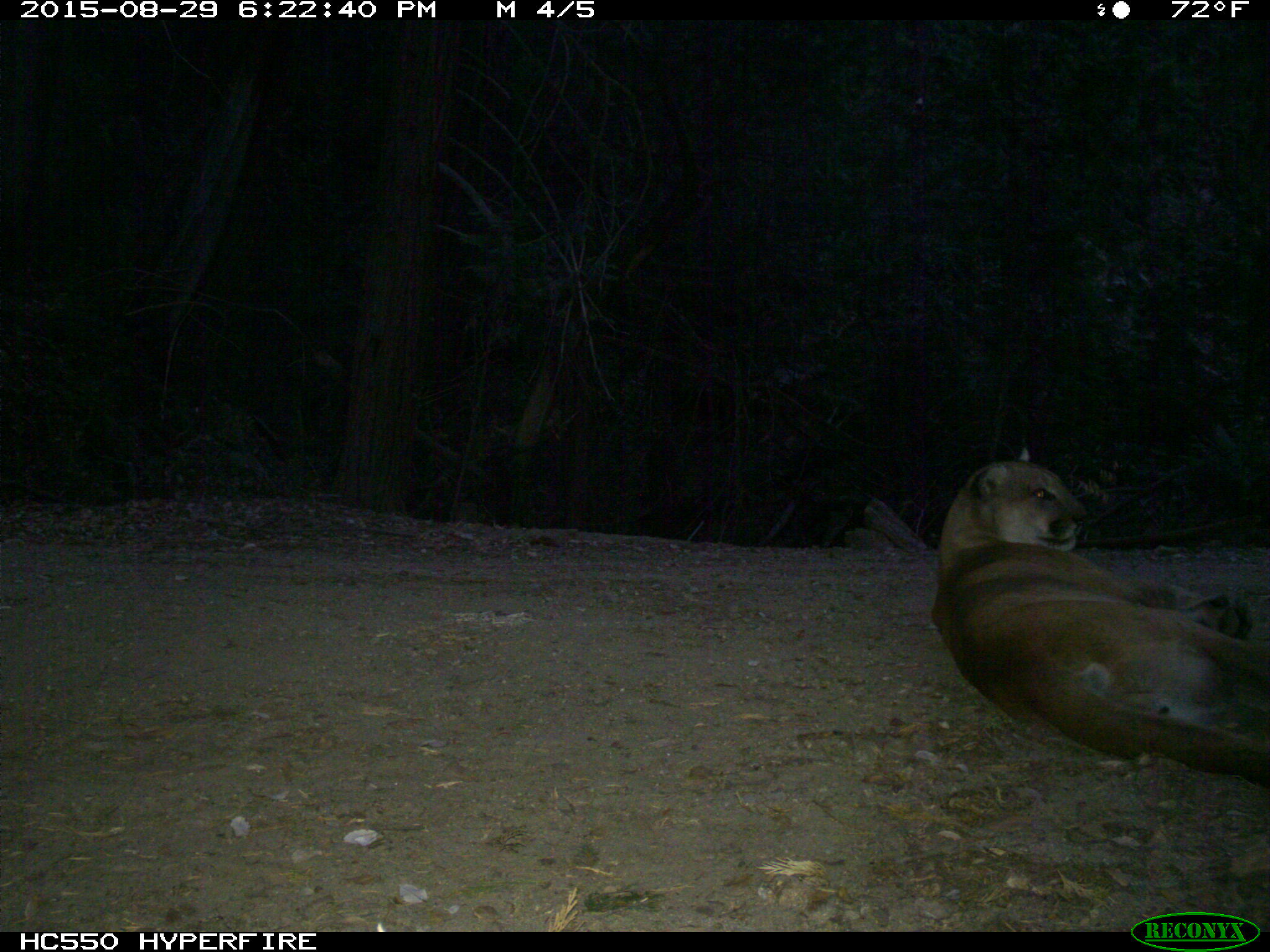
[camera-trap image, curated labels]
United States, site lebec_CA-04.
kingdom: Animalia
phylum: Chordata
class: Mammalia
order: Carnivora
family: Felidae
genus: Puma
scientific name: Puma concolor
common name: mountain lion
Puma concolor (mountain lion).